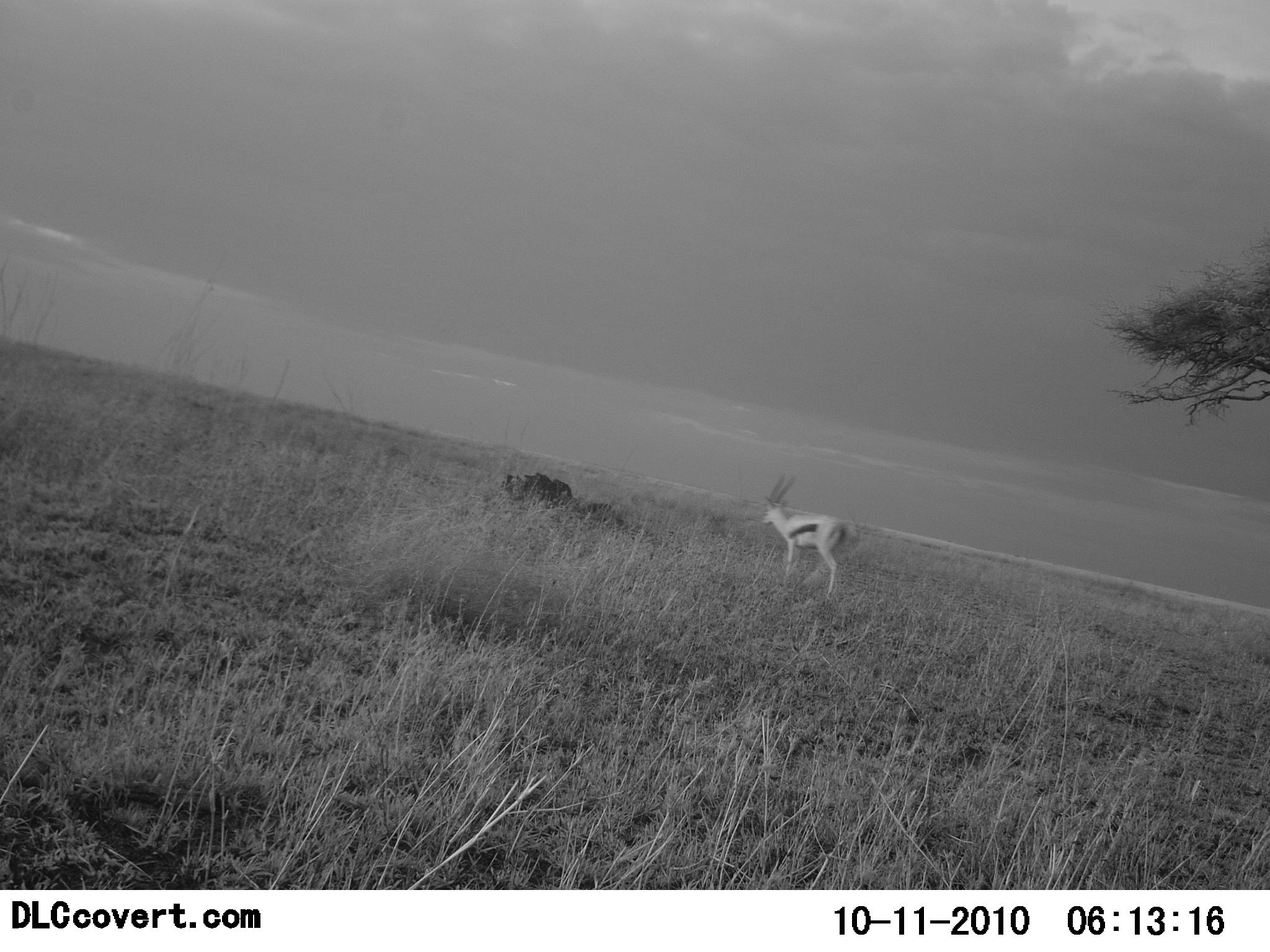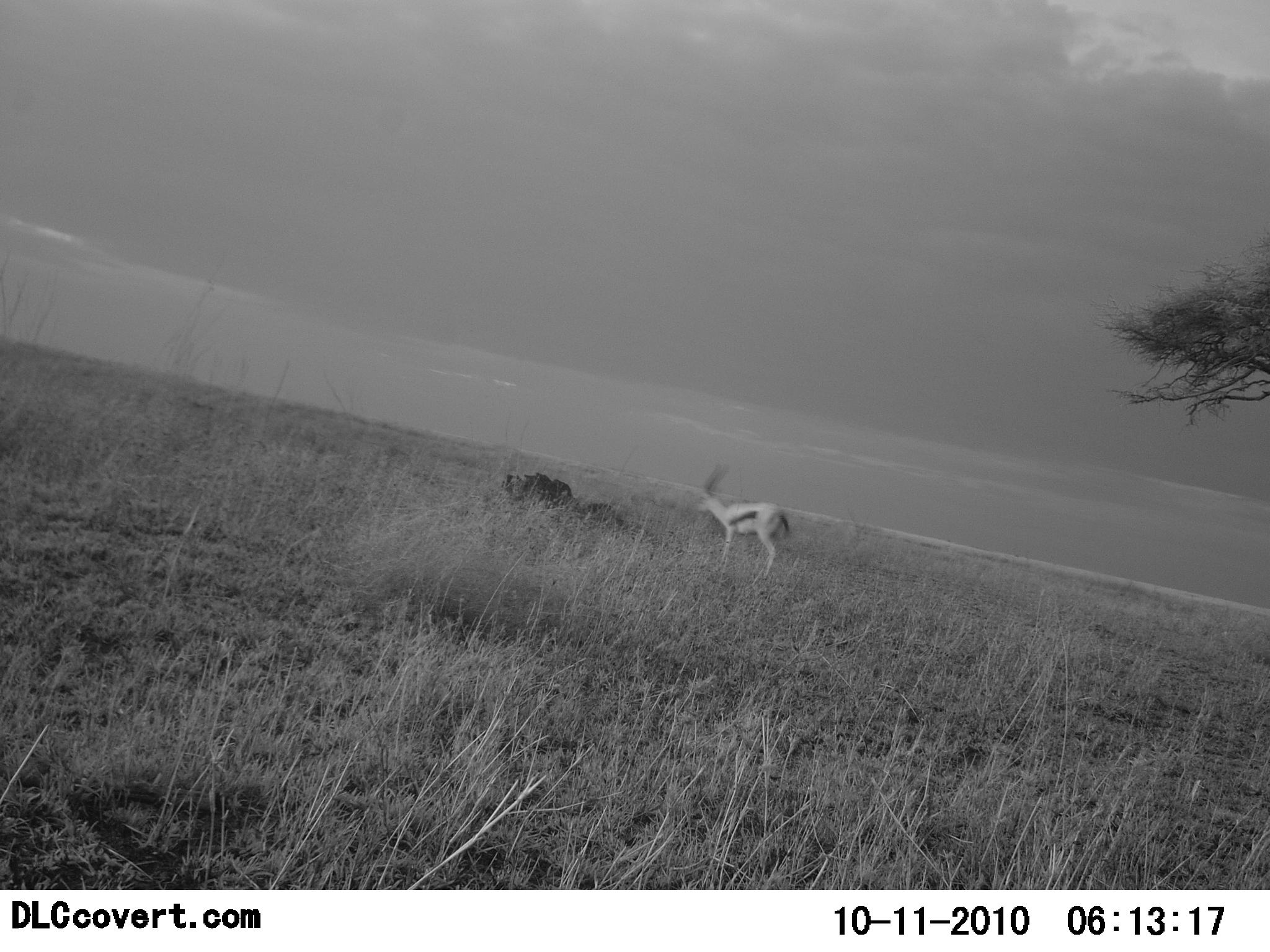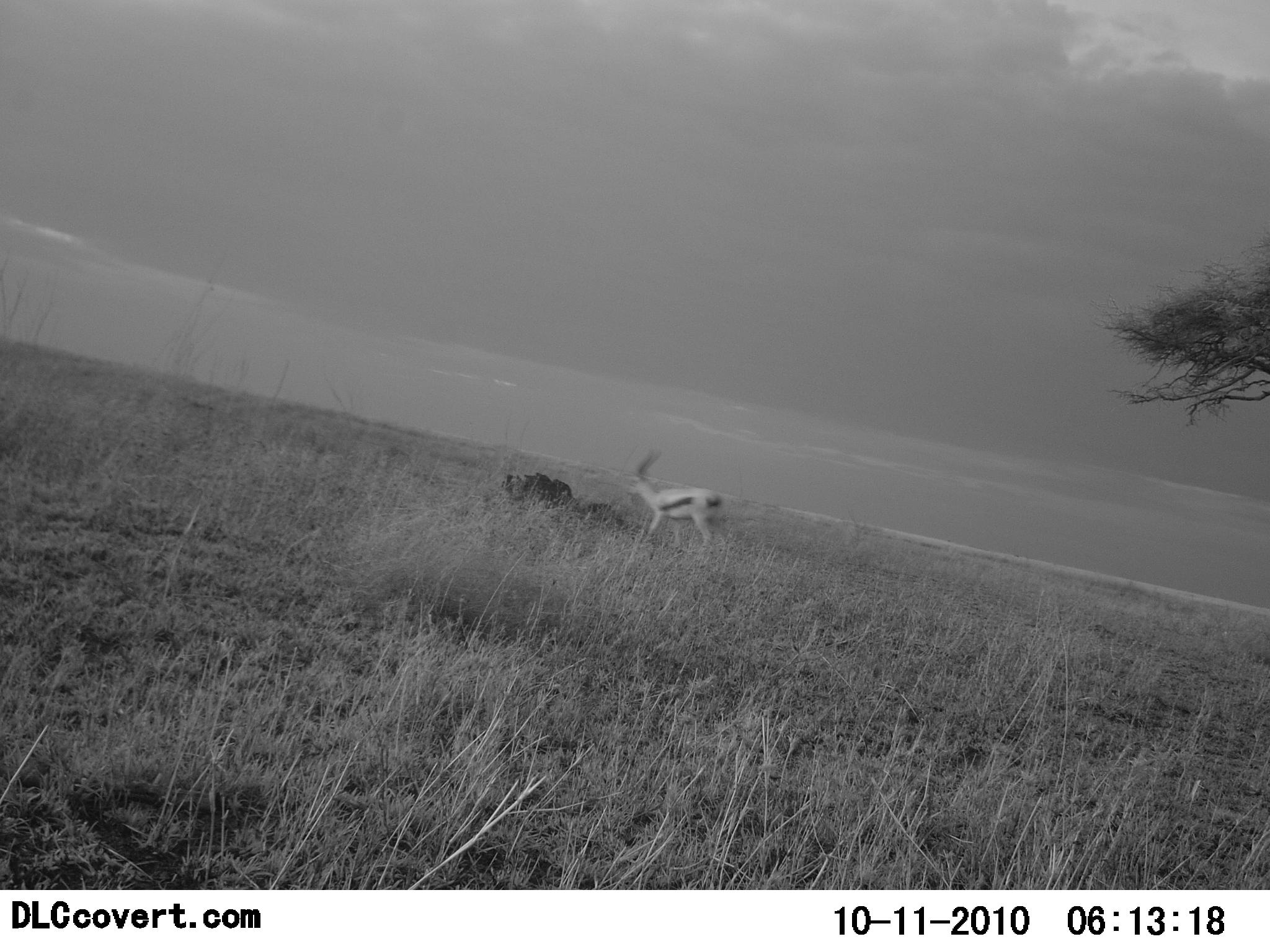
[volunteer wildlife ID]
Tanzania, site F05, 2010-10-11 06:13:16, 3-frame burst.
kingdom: Animalia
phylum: Chordata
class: Mammalia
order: Artiodactyla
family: Bovidae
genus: Eudorcas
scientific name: Eudorcas thomsonii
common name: thomson's gazelle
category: gazellethomsons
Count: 1.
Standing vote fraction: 46%.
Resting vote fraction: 0%.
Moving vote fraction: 69%.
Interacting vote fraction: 0%.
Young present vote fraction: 0%.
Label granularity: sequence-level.